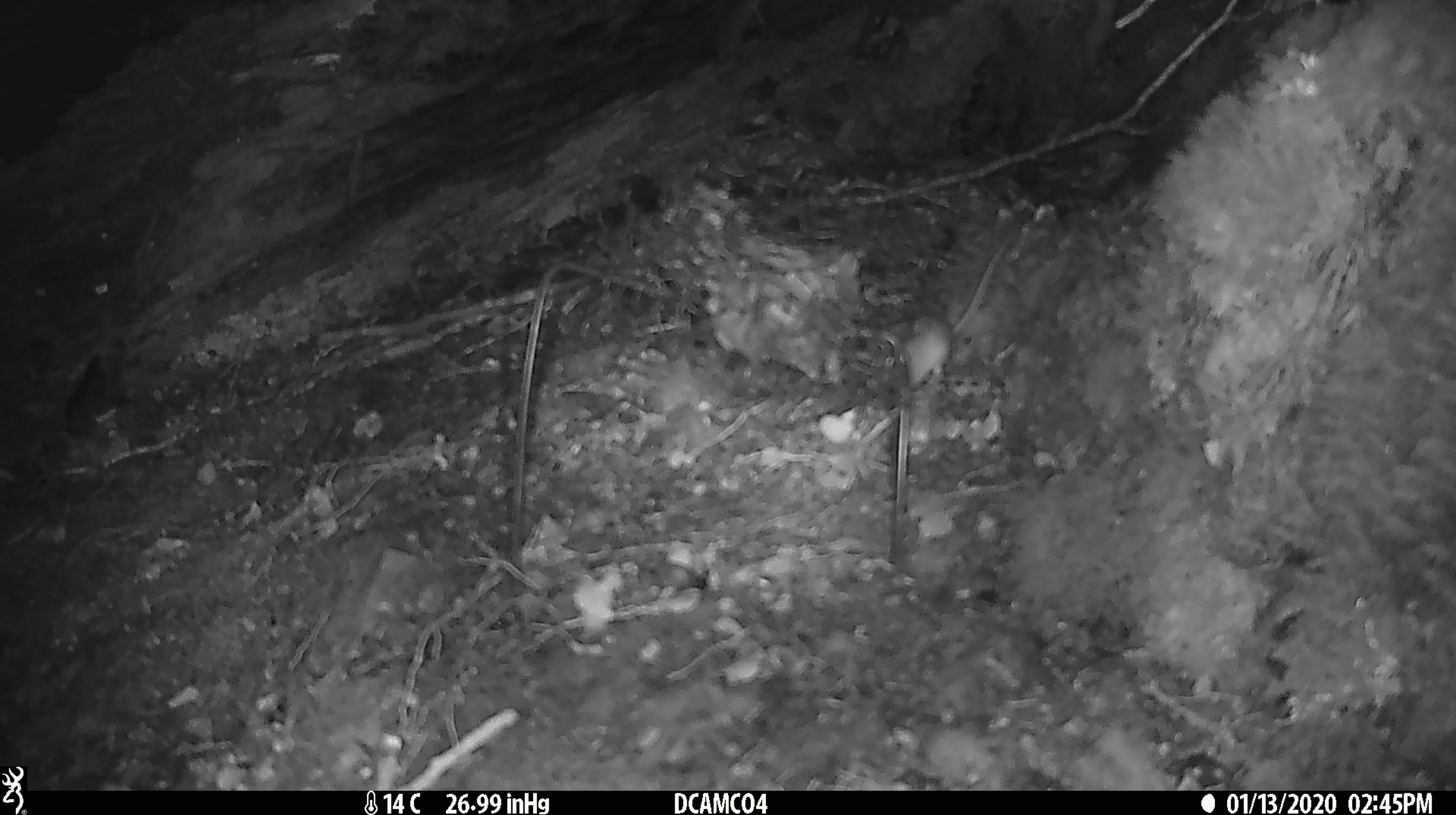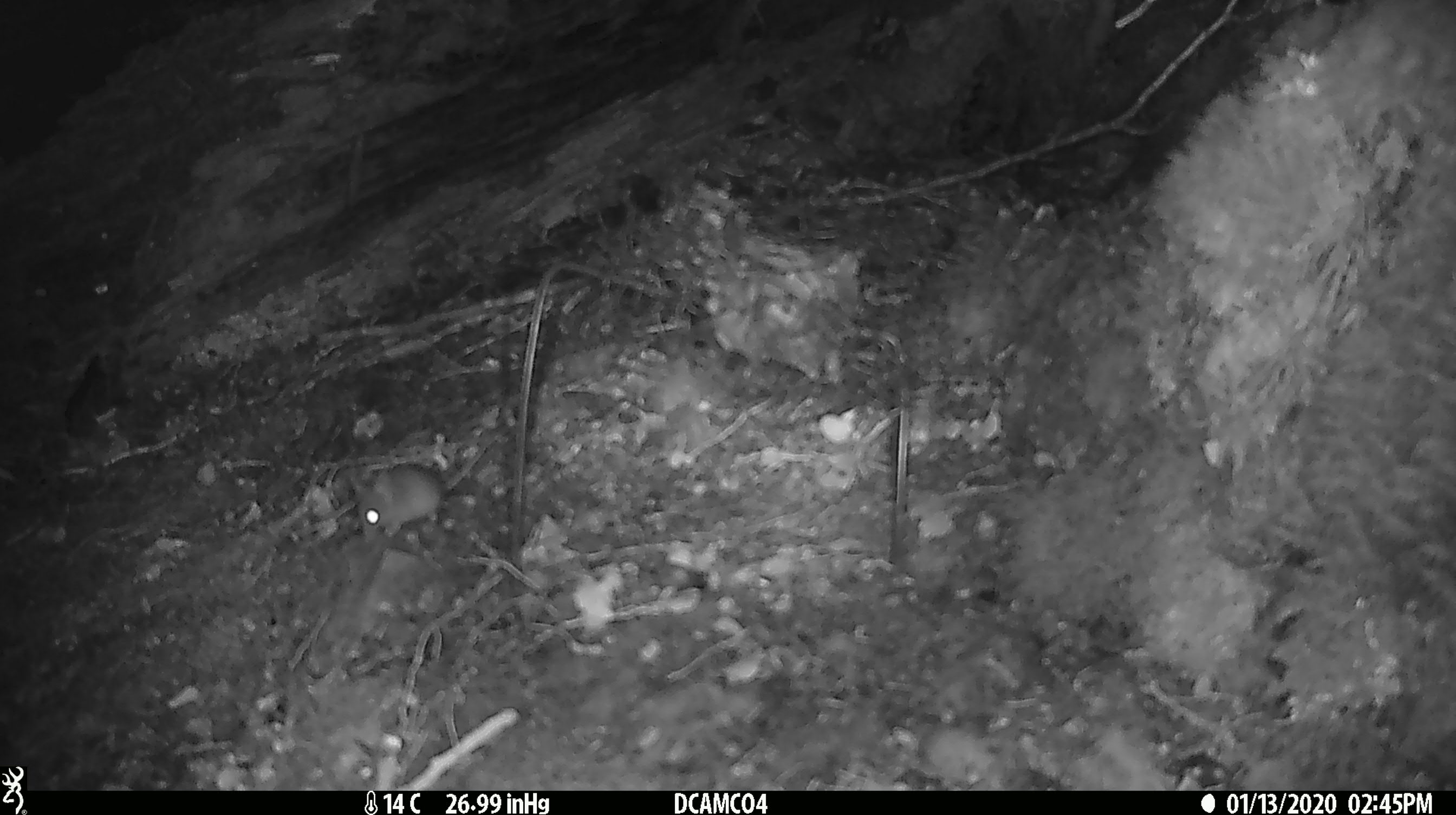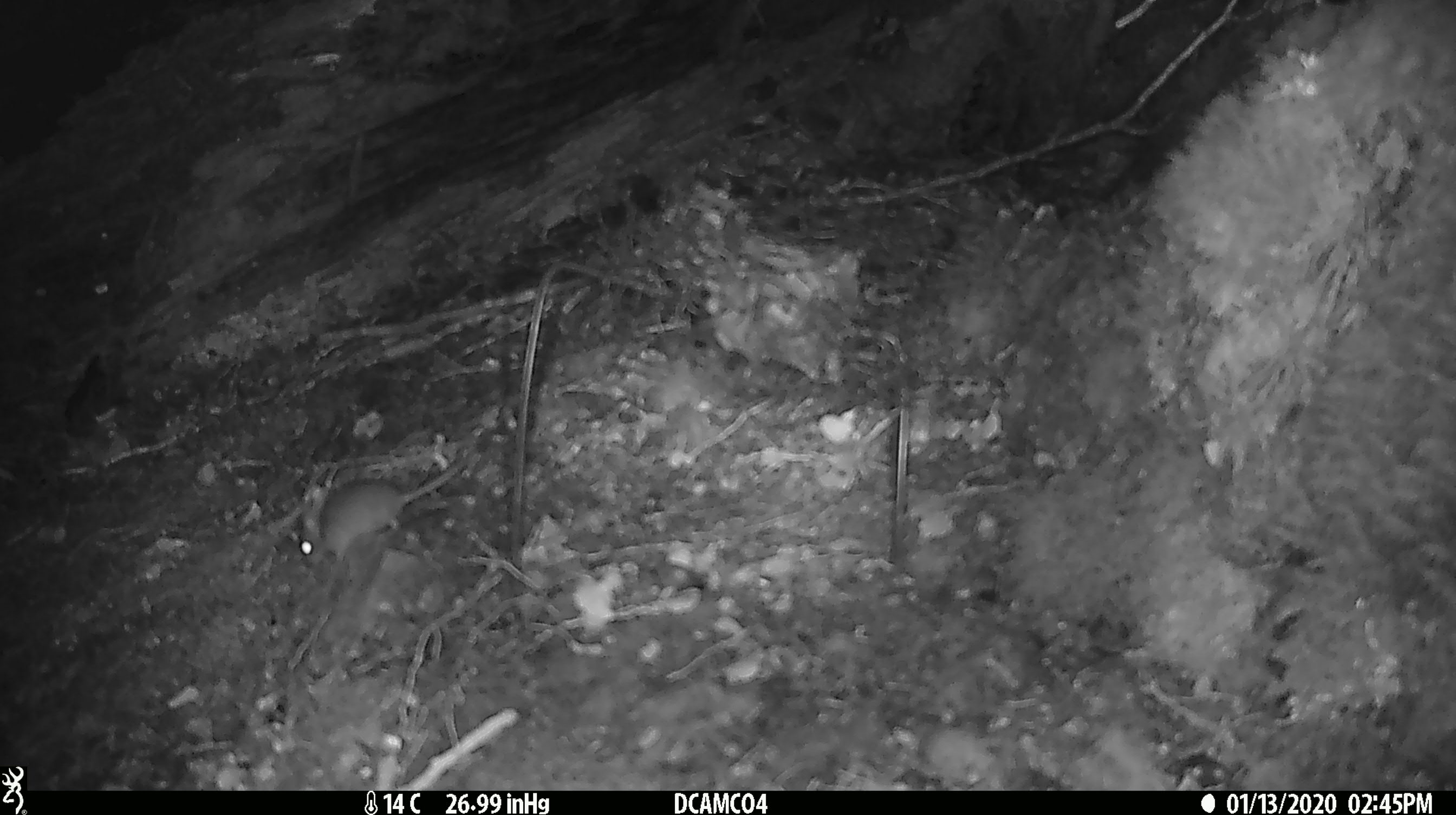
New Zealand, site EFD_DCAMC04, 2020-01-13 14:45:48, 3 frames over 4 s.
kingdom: Animalia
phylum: Chordata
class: Mammalia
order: Rodentia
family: Muridae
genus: Mus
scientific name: Mus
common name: mouse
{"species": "mouse (Mus)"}